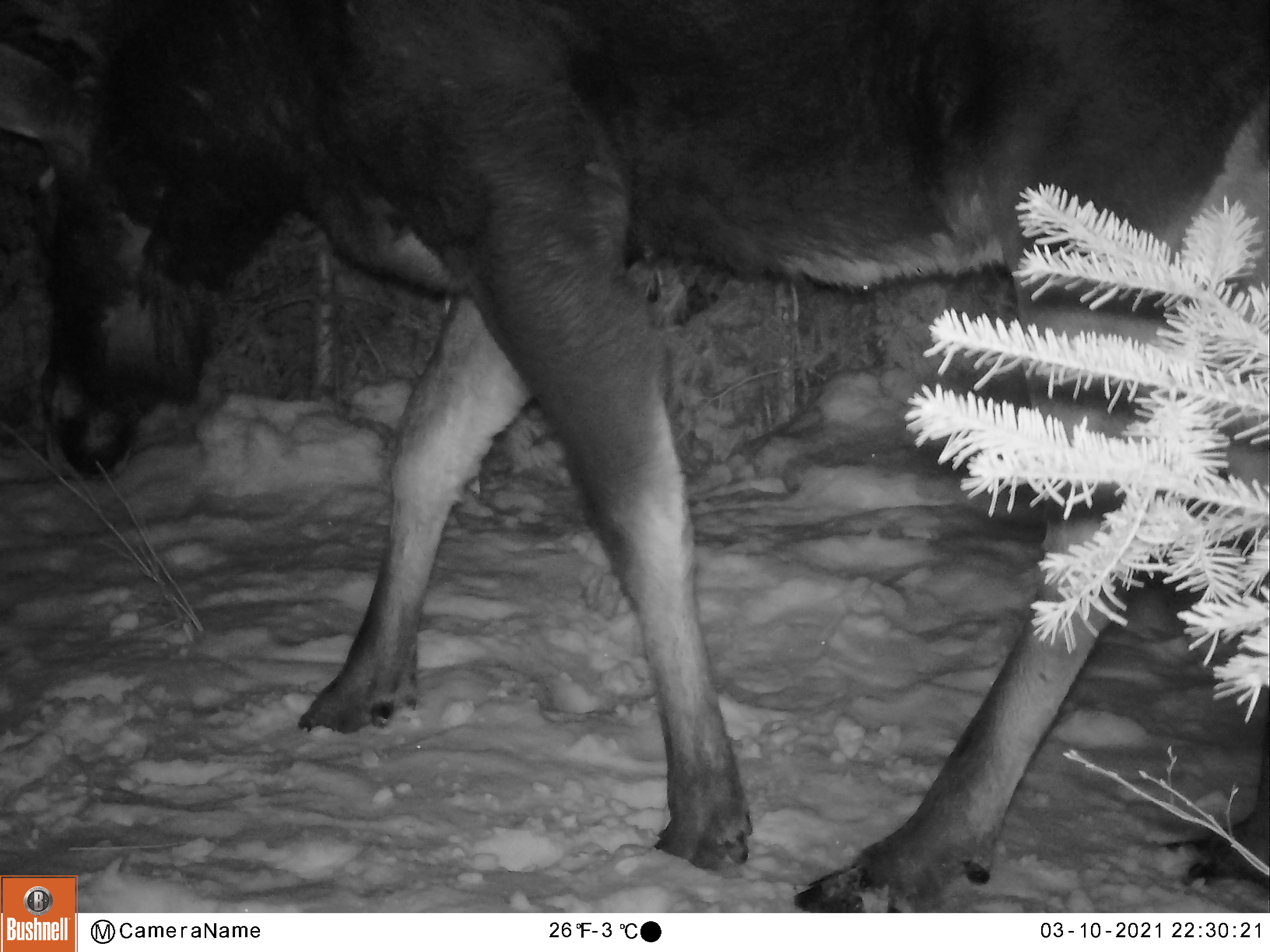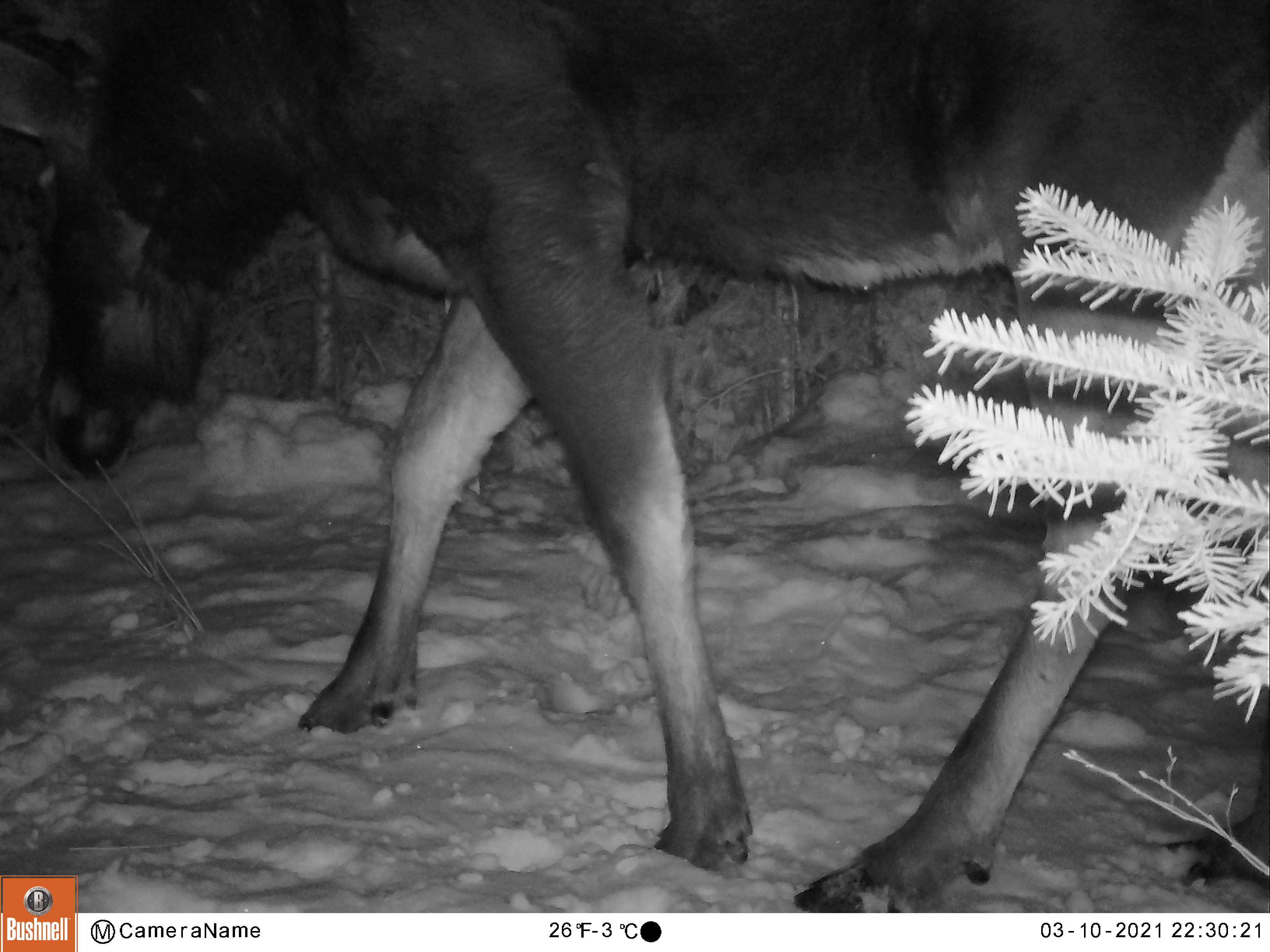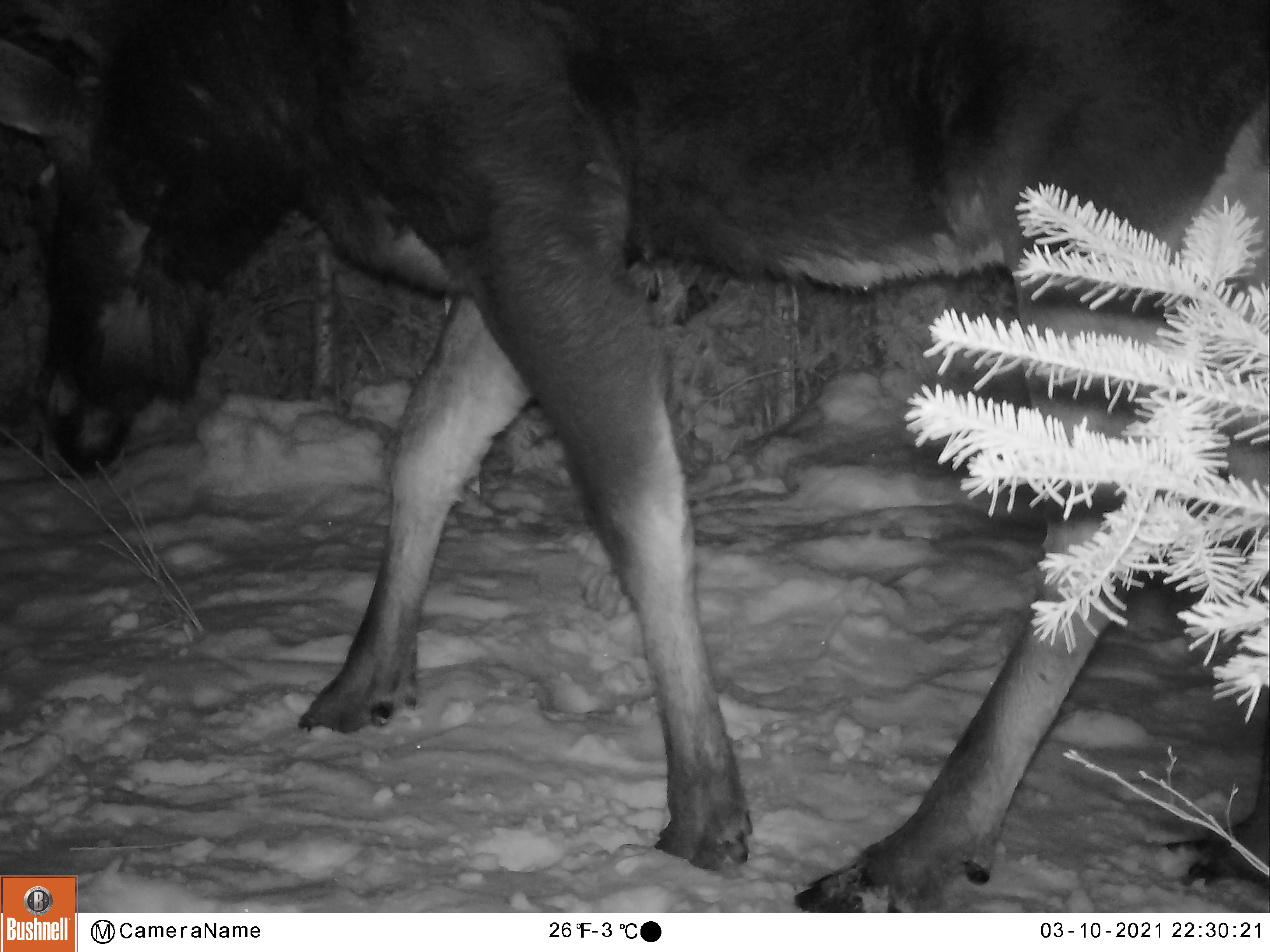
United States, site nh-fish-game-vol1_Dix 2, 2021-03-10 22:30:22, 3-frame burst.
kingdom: Animalia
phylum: Chordata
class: Mammalia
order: Artiodactyla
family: Cervidae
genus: Alces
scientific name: Alces alces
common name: moose